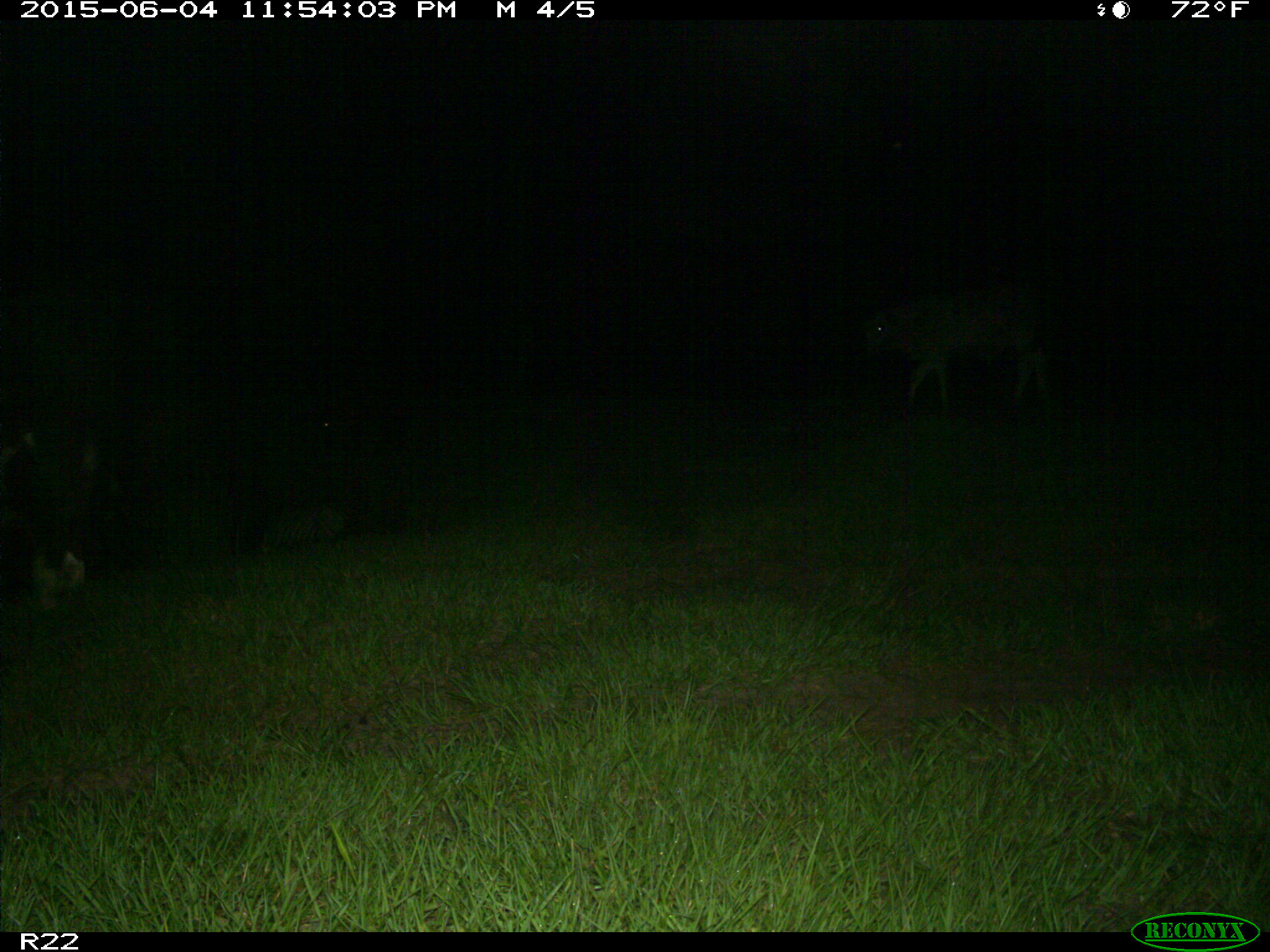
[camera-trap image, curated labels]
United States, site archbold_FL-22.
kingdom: Animalia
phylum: Chordata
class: Mammalia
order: Artiodactyla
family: Bovidae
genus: Bos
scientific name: Bos taurus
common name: domestic cow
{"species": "Bos taurus (domestic cow)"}